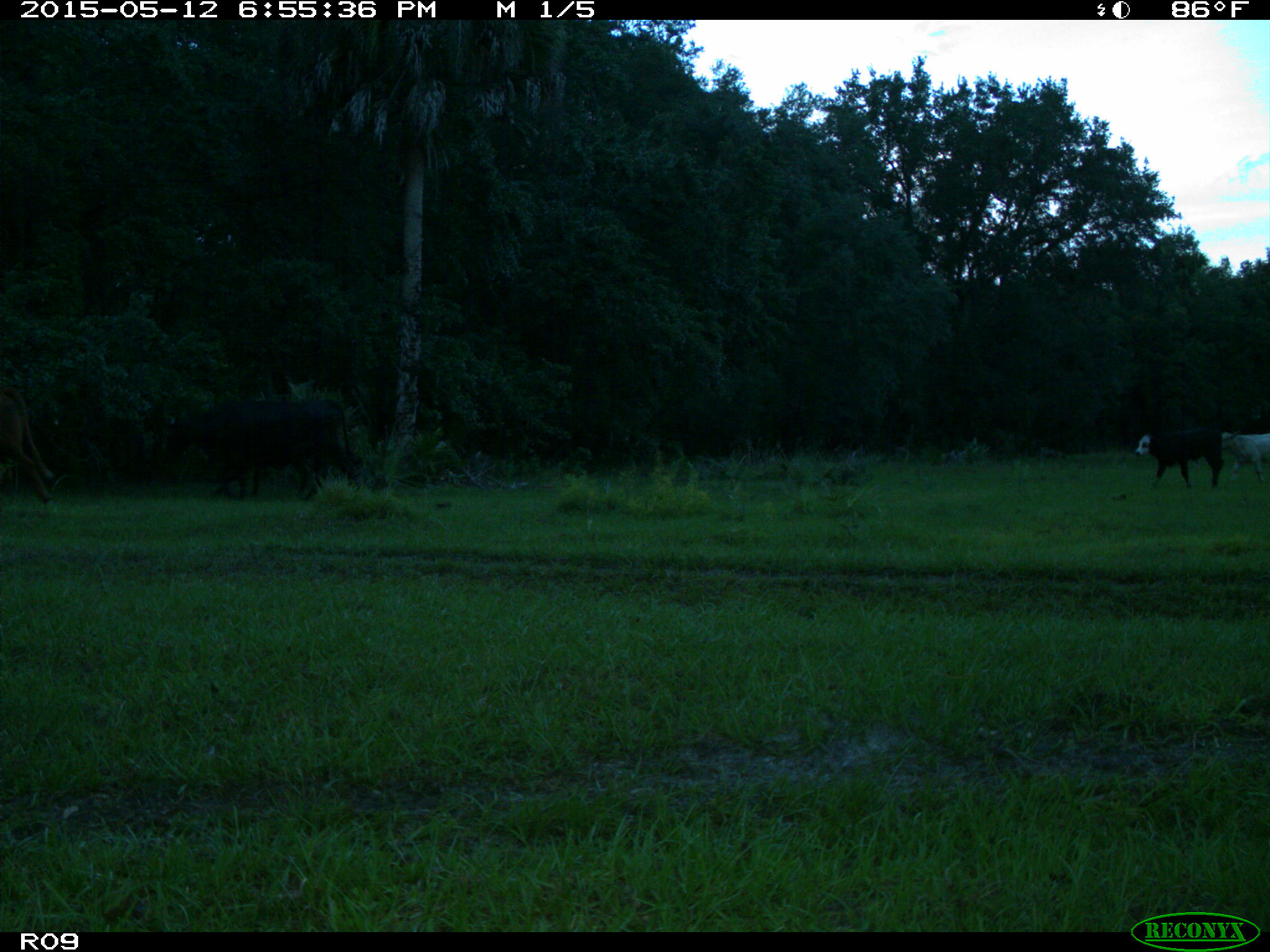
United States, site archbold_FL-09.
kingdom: Animalia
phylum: Chordata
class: Mammalia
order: Artiodactyla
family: Bovidae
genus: Bos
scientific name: Bos taurus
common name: domestic cow